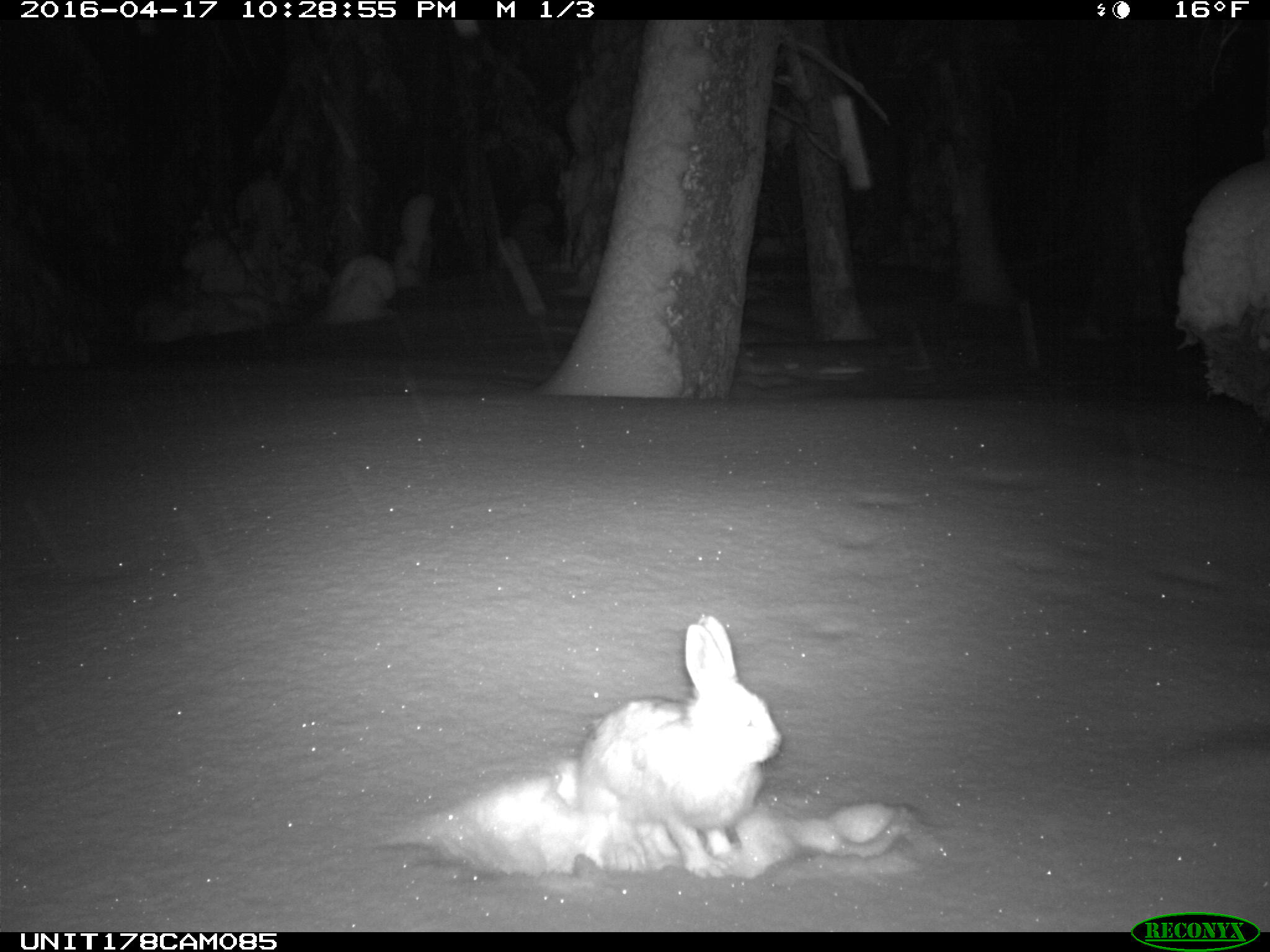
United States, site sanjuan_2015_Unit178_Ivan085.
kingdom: Animalia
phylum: Chordata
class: Mammalia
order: Lagomorpha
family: Leporidae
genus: Lepus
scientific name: Lepus americanus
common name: snowshoe hare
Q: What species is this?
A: Lepus americanus (snowshoe hare).